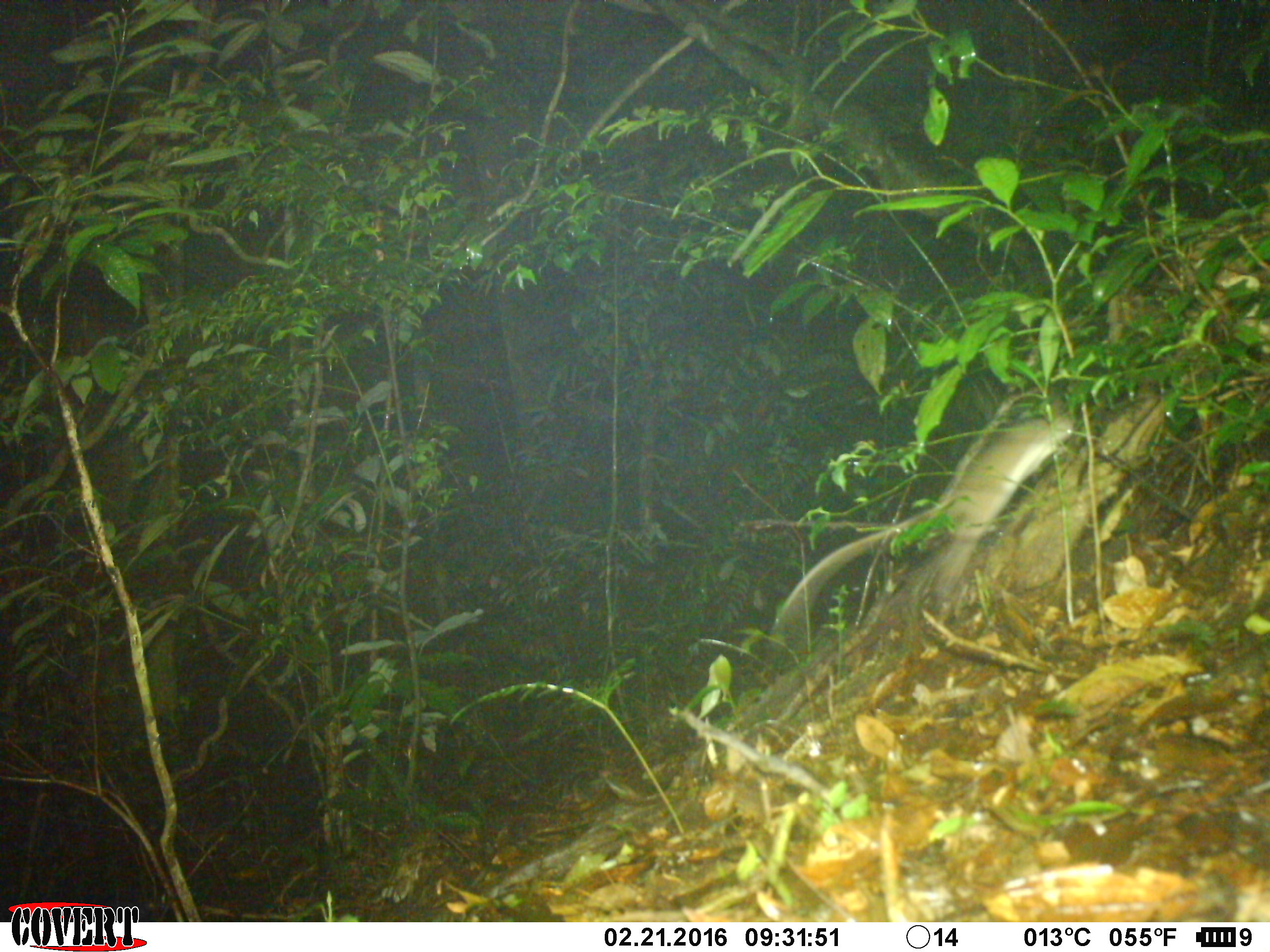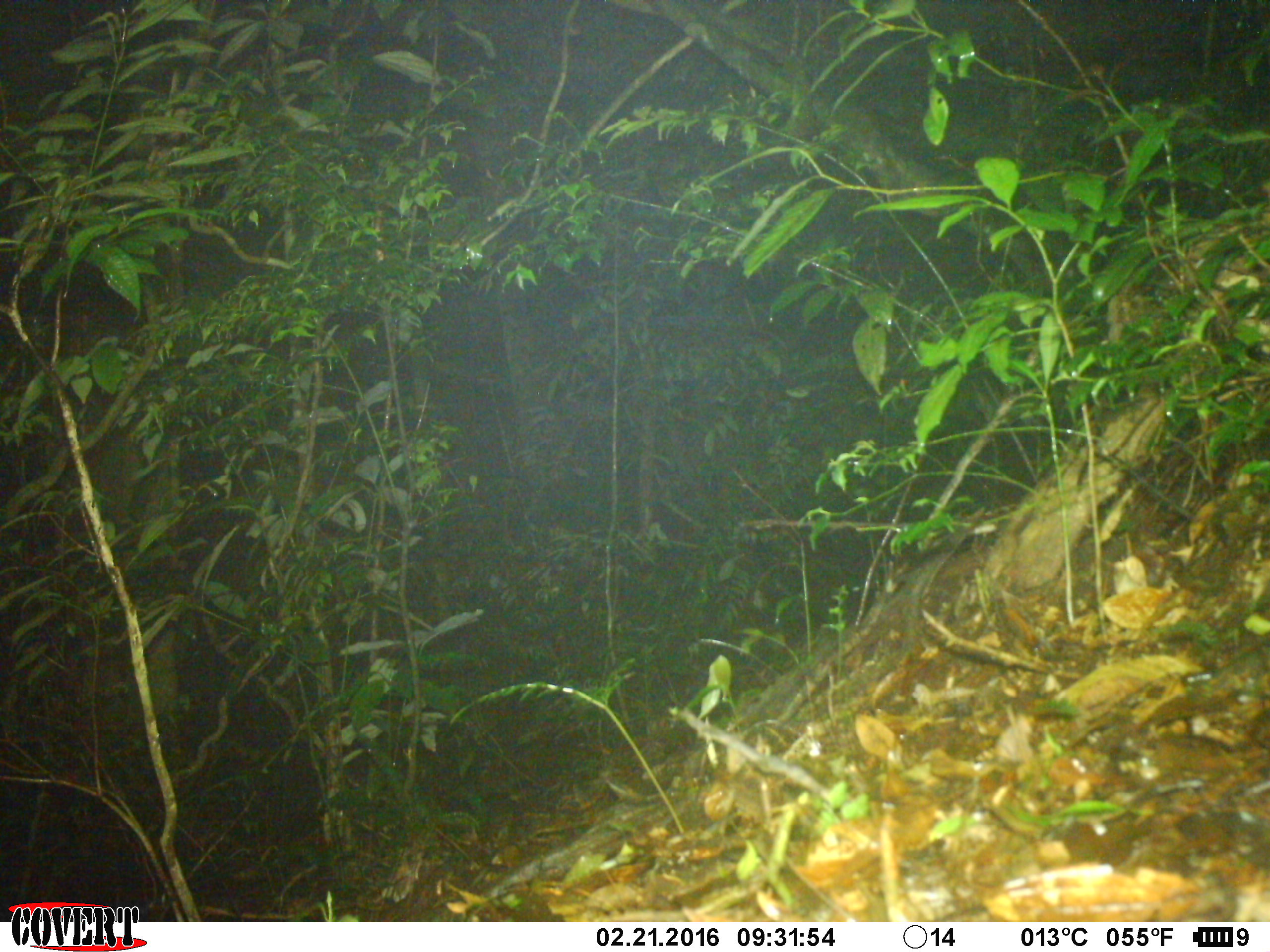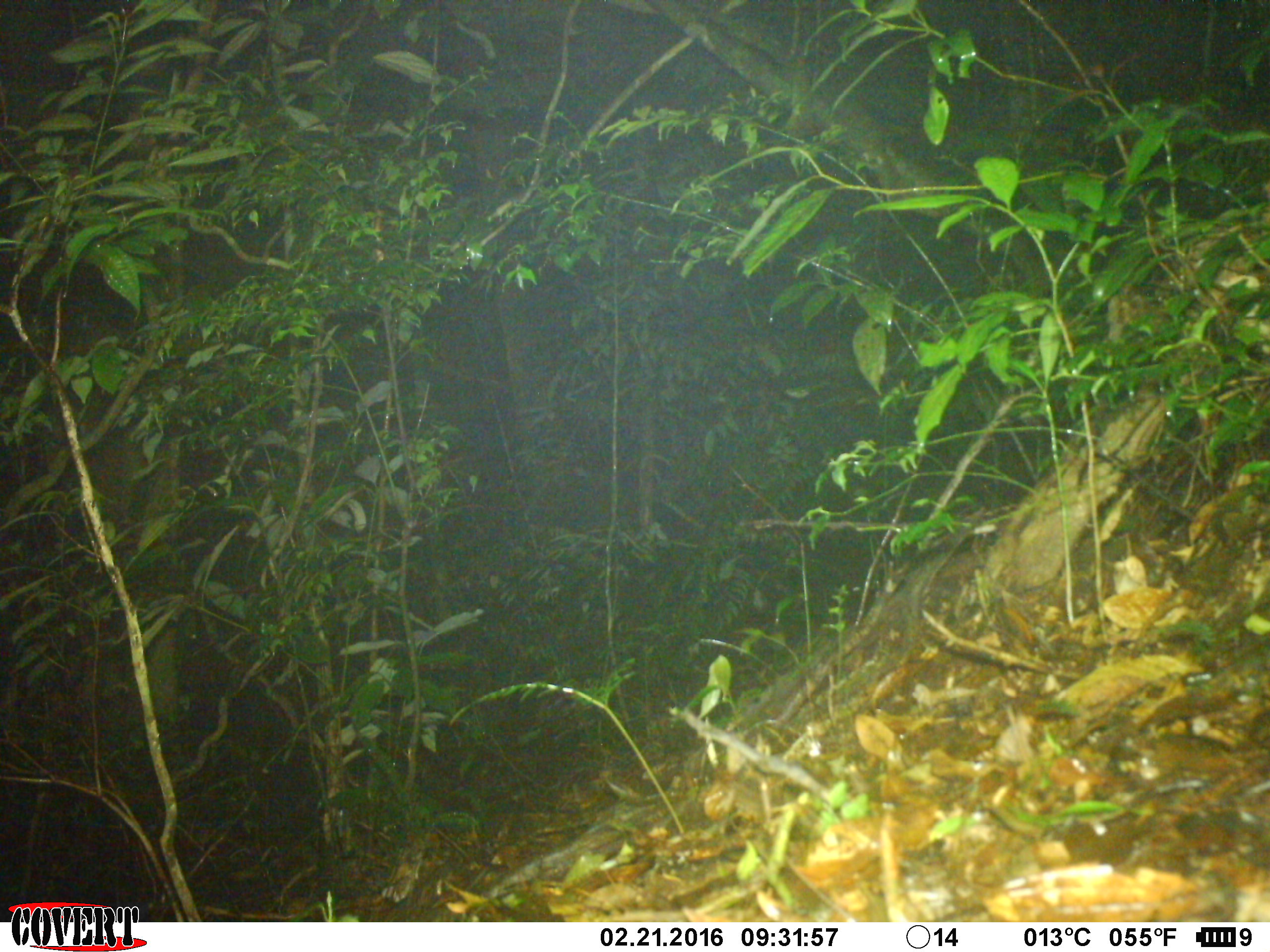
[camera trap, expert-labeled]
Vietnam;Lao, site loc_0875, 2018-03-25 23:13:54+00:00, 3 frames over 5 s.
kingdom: Animalia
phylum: Chordata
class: Mammalia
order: Rodentia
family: Muridae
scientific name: Muridae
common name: old-world mice and rats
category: unidentified murid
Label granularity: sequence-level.